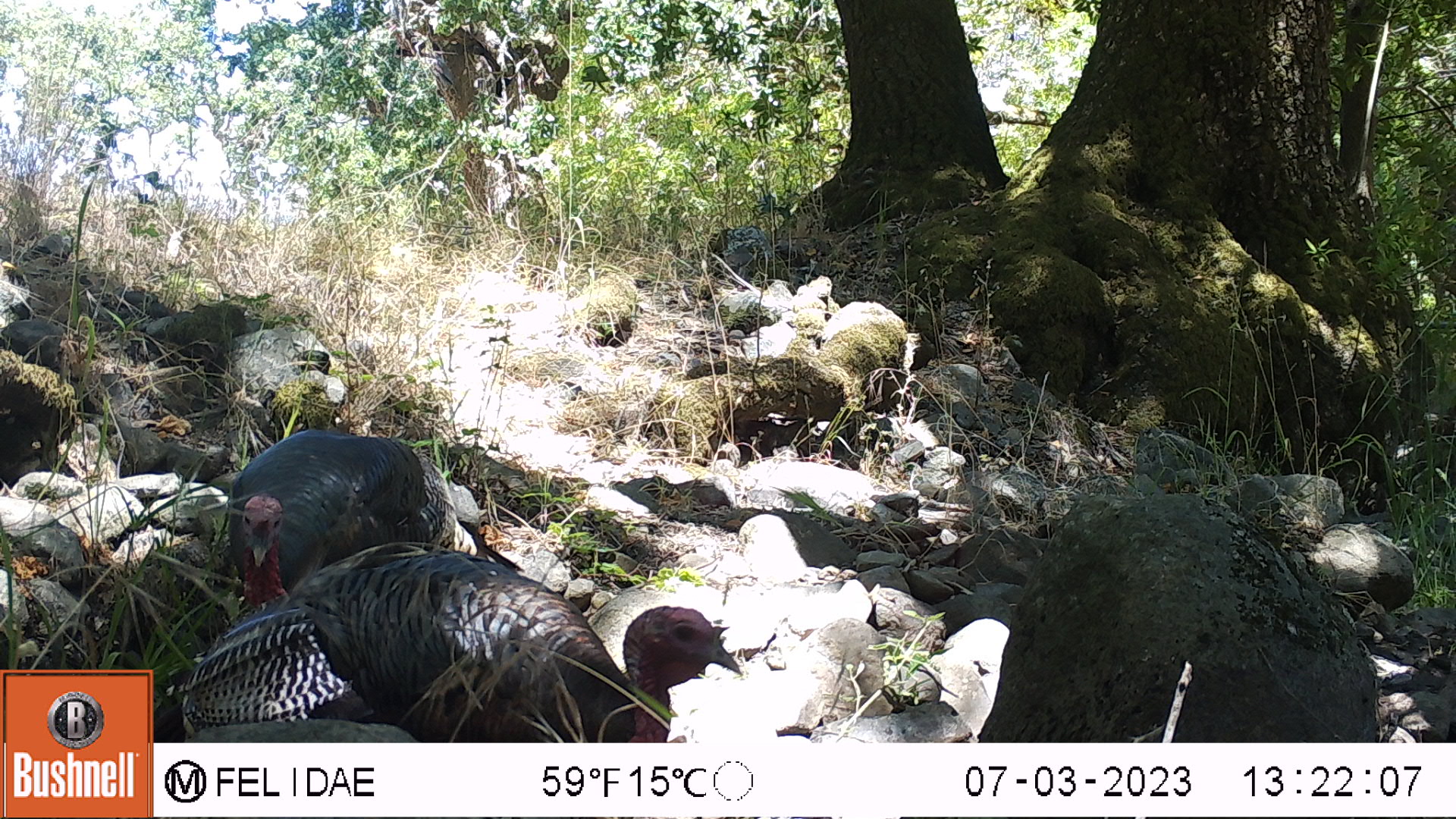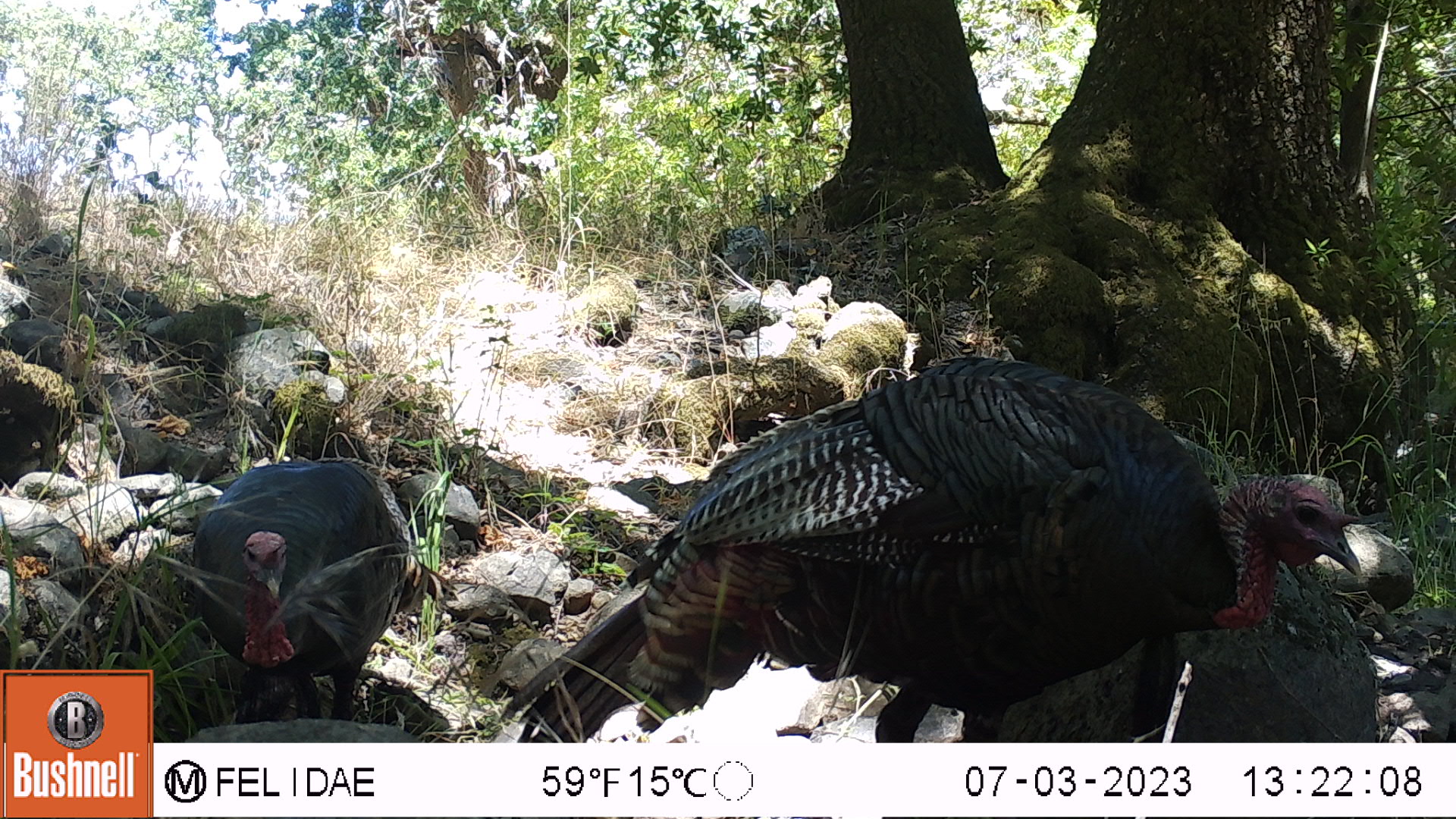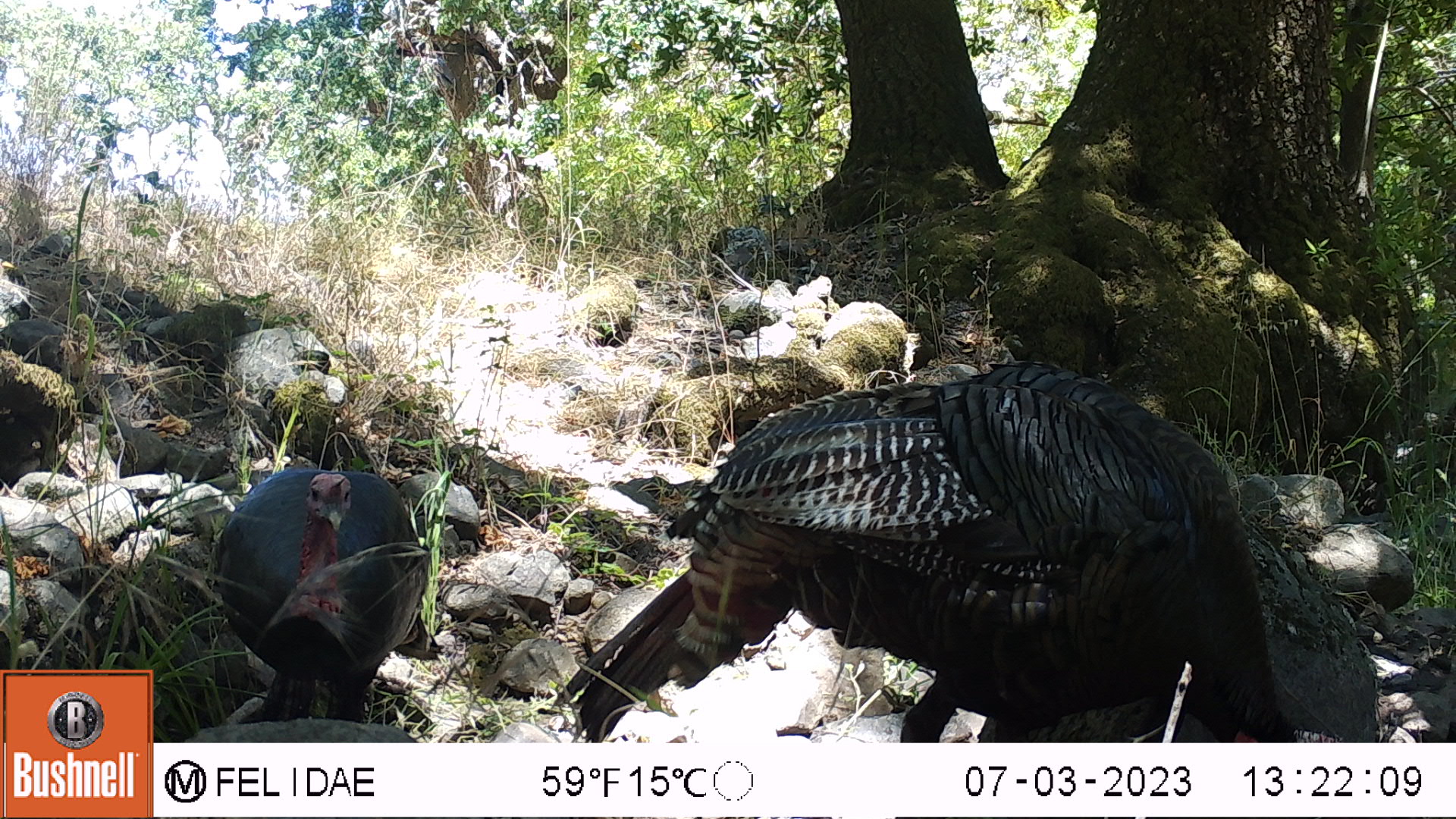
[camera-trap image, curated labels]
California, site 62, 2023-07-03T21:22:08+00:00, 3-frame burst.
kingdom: Animalia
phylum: Chordata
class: Aves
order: Galliformes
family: Phasianidae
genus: Meleagris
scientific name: Meleagris gallopavo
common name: turkey